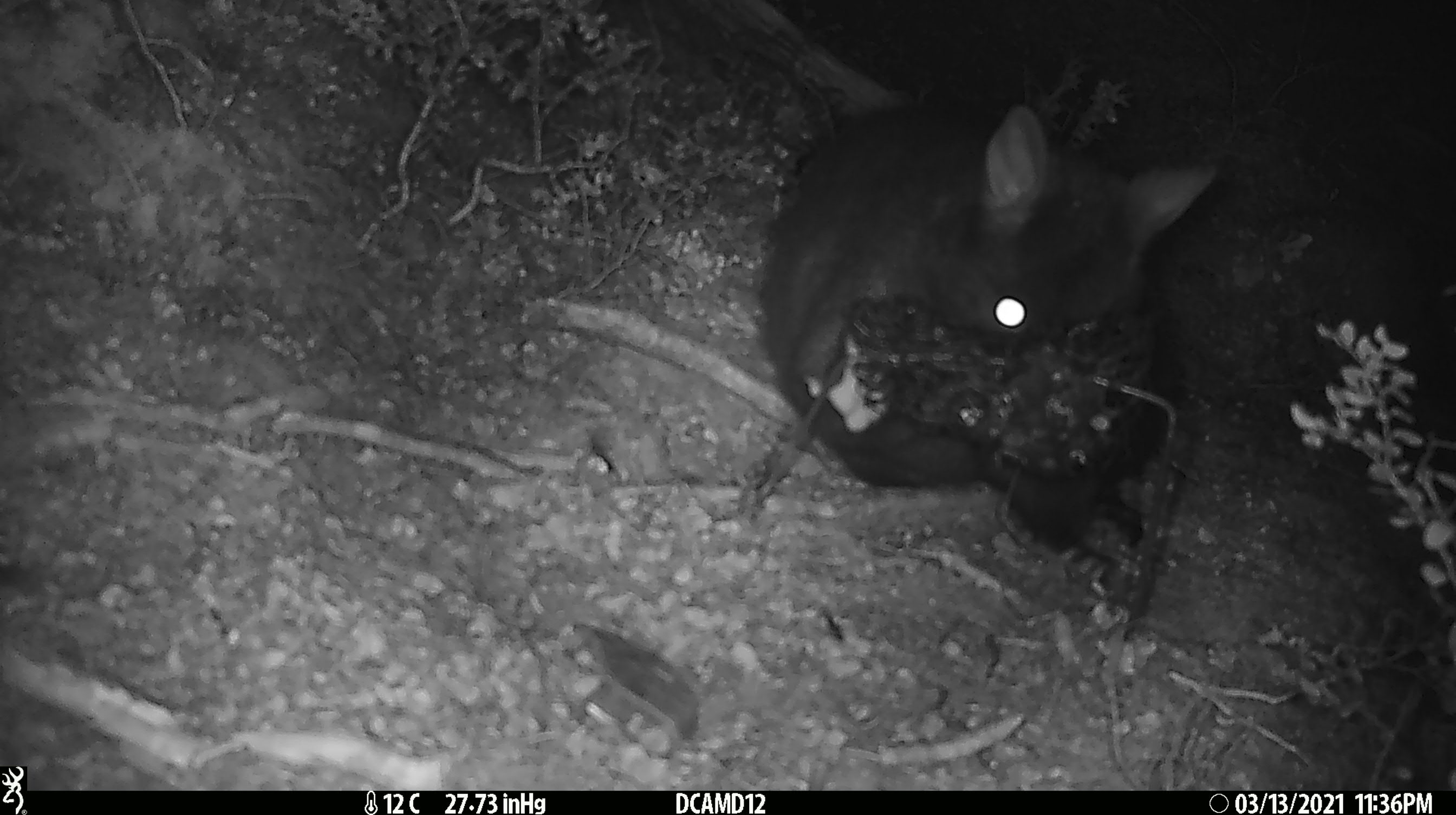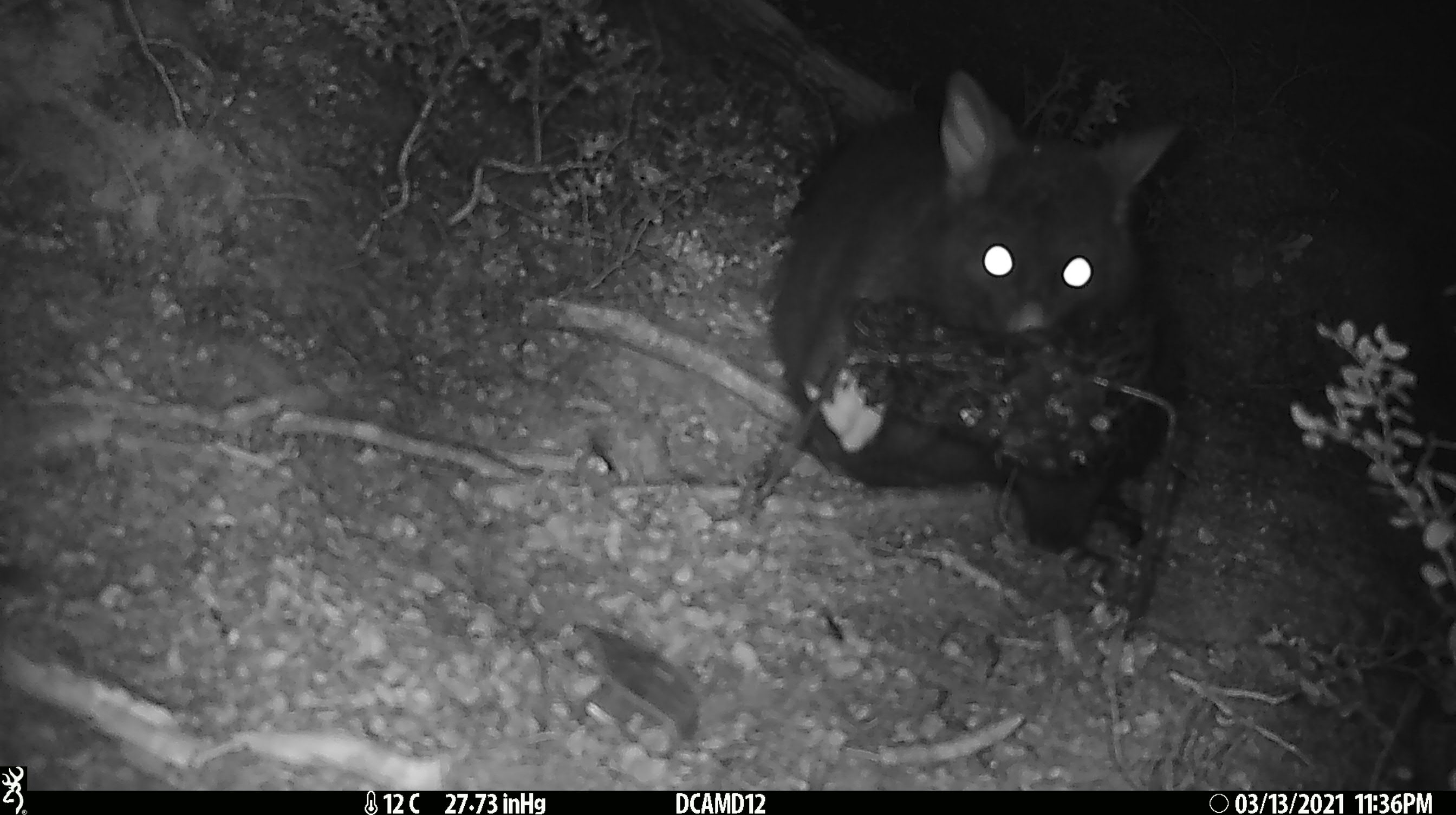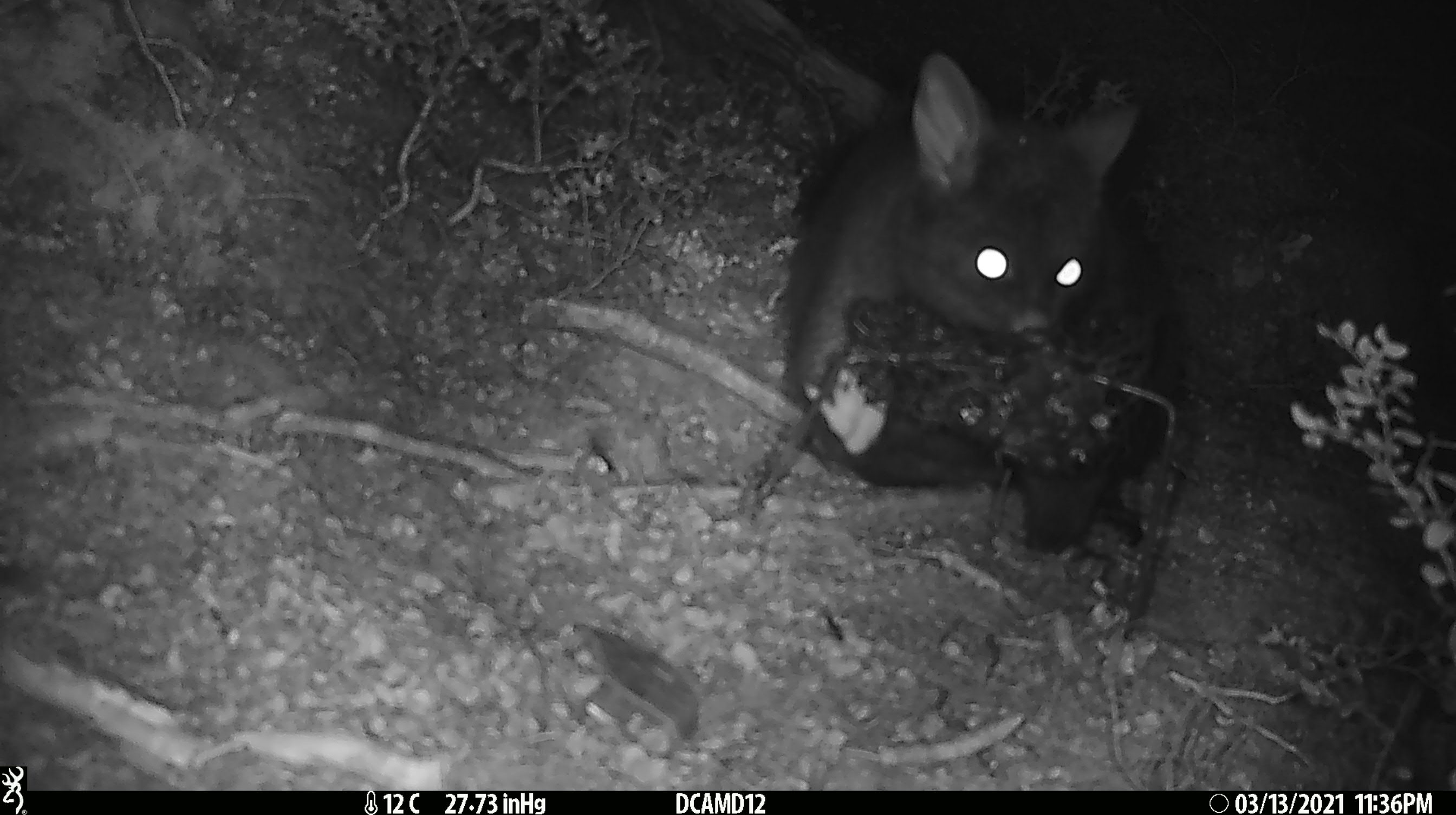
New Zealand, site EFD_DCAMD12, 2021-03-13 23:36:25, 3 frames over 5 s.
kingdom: Animalia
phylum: Chordata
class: Mammalia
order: Diprotodontia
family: Phalangeridae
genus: Trichosurus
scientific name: Trichosurus vulpecula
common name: common brushtail possum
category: possum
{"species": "possum (common brushtail possum) (Trichosurus vulpecula)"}